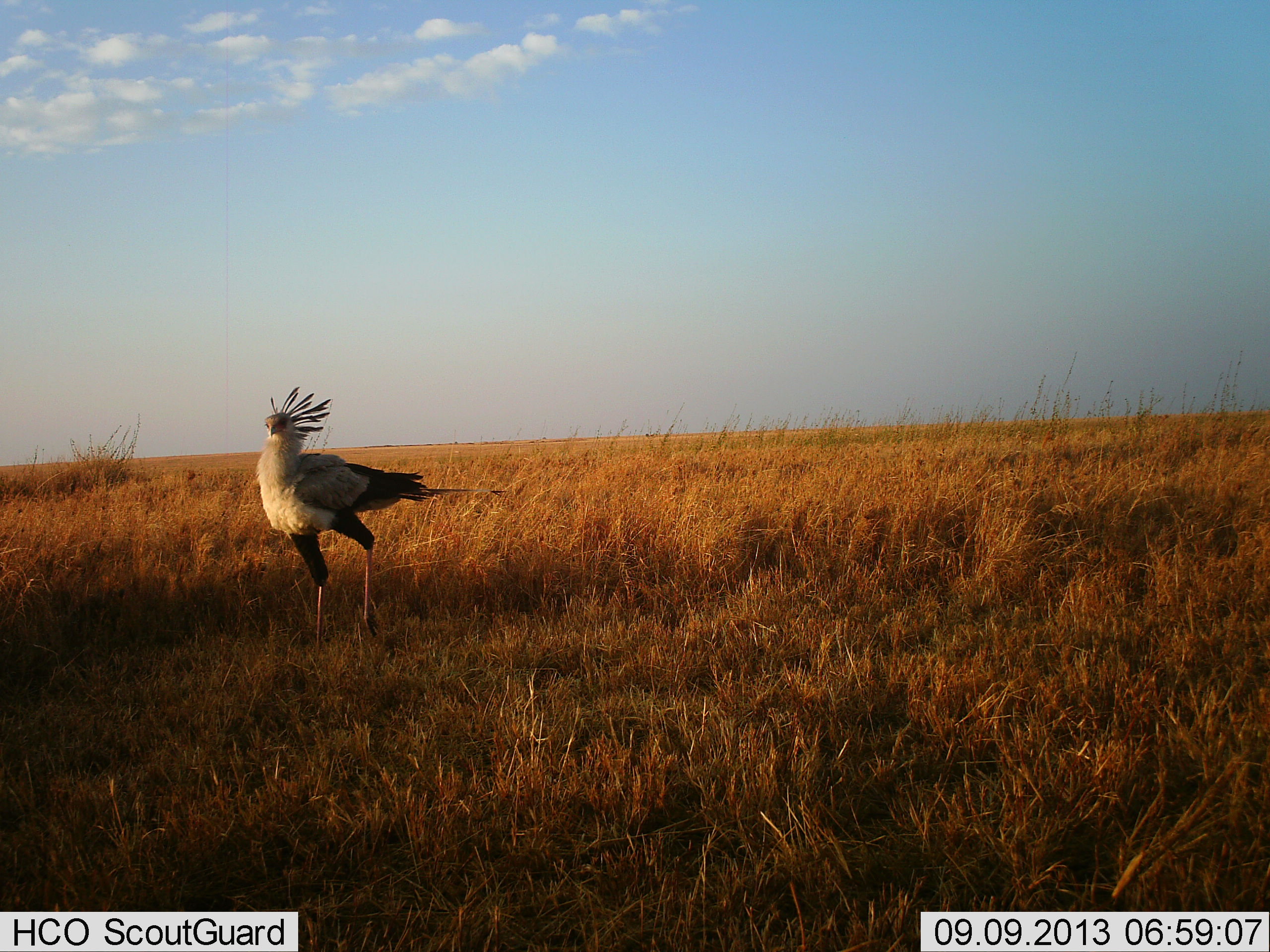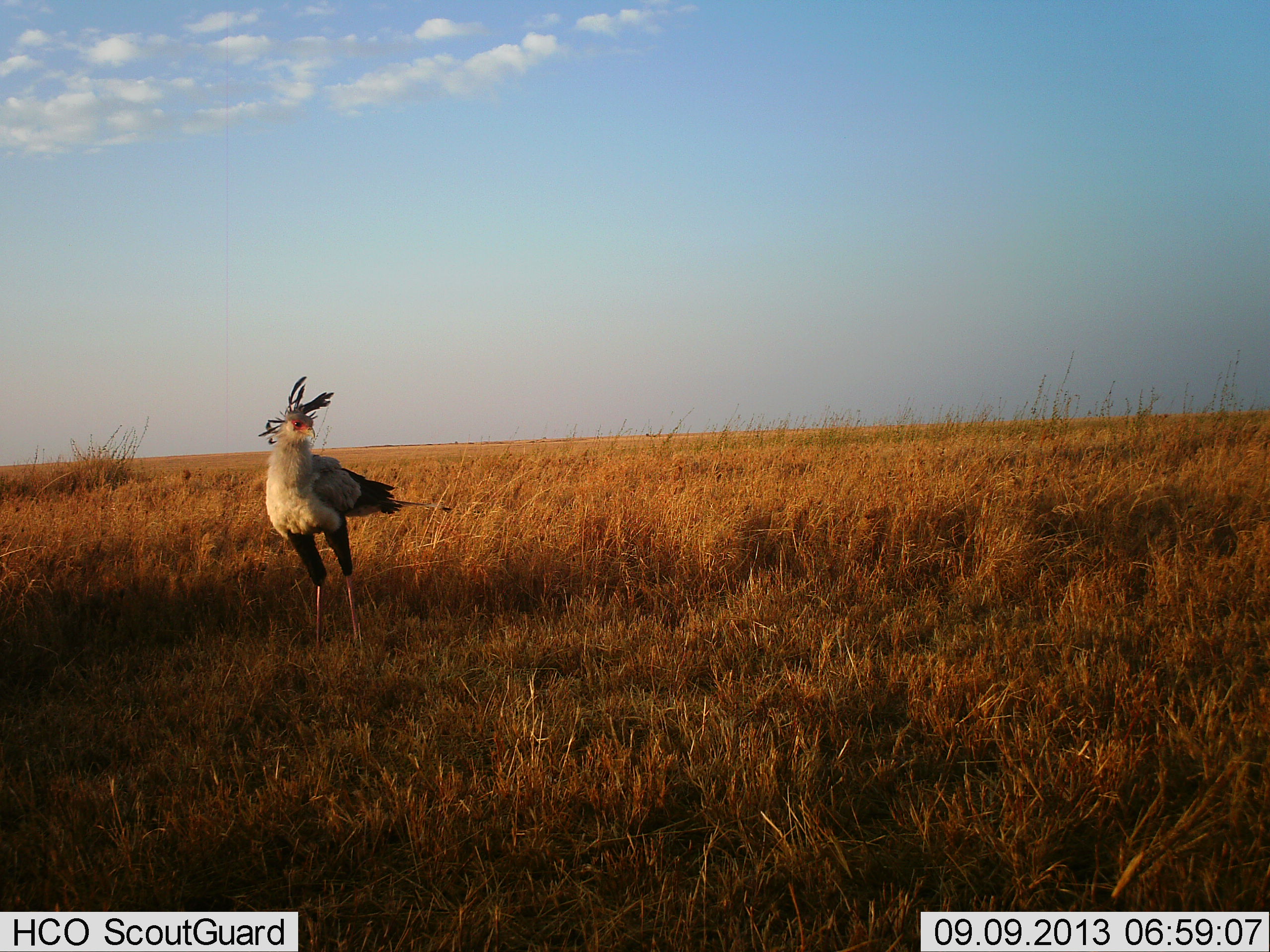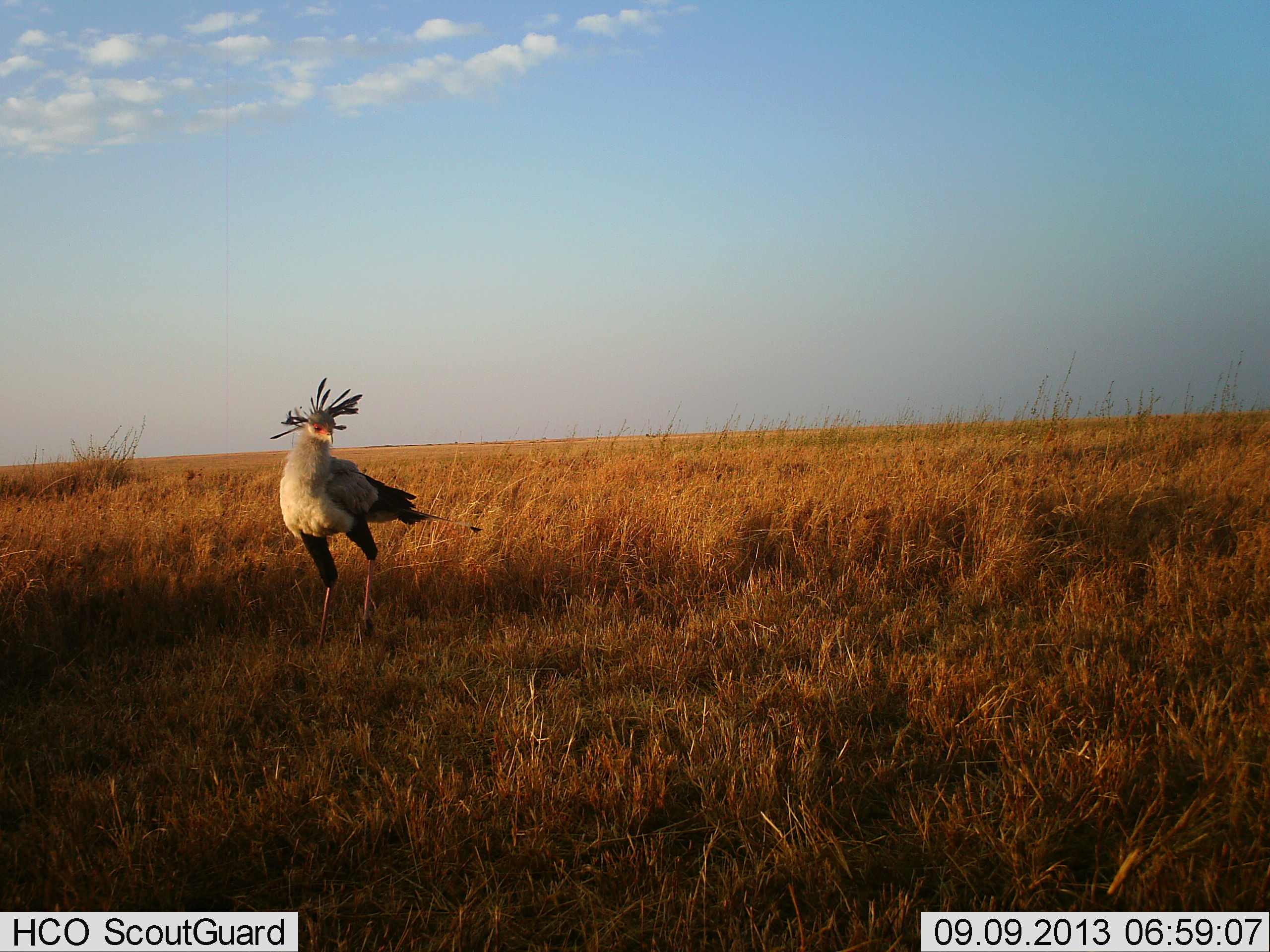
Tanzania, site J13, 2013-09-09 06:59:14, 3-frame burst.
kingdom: Animalia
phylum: Chordata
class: Aves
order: Accipitriformes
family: Sagittariidae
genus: Sagittarius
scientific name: Sagittarius serpentarius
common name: secretary bird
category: secretarybird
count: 1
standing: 94%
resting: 0%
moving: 19%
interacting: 0%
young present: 0%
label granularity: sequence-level